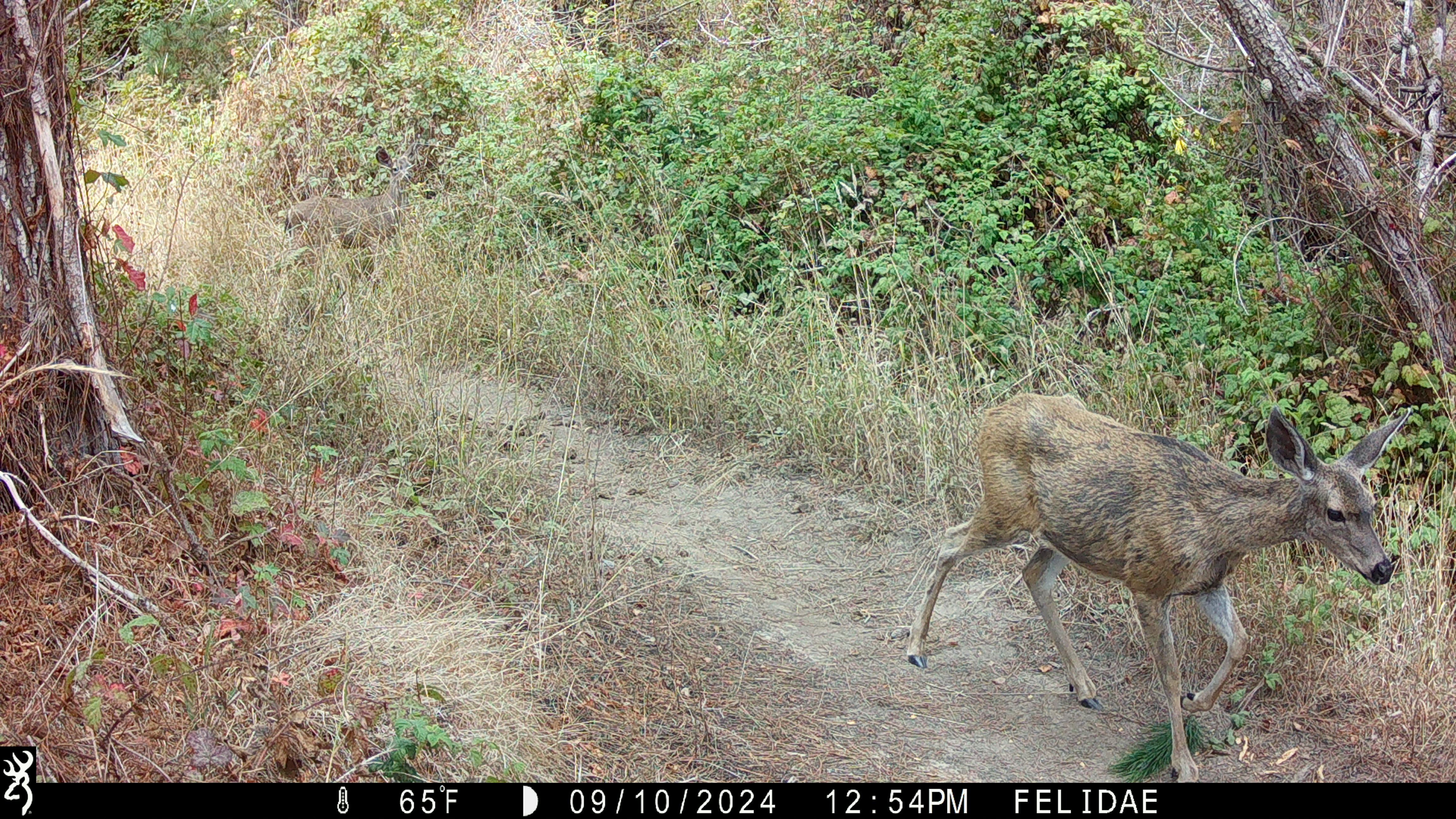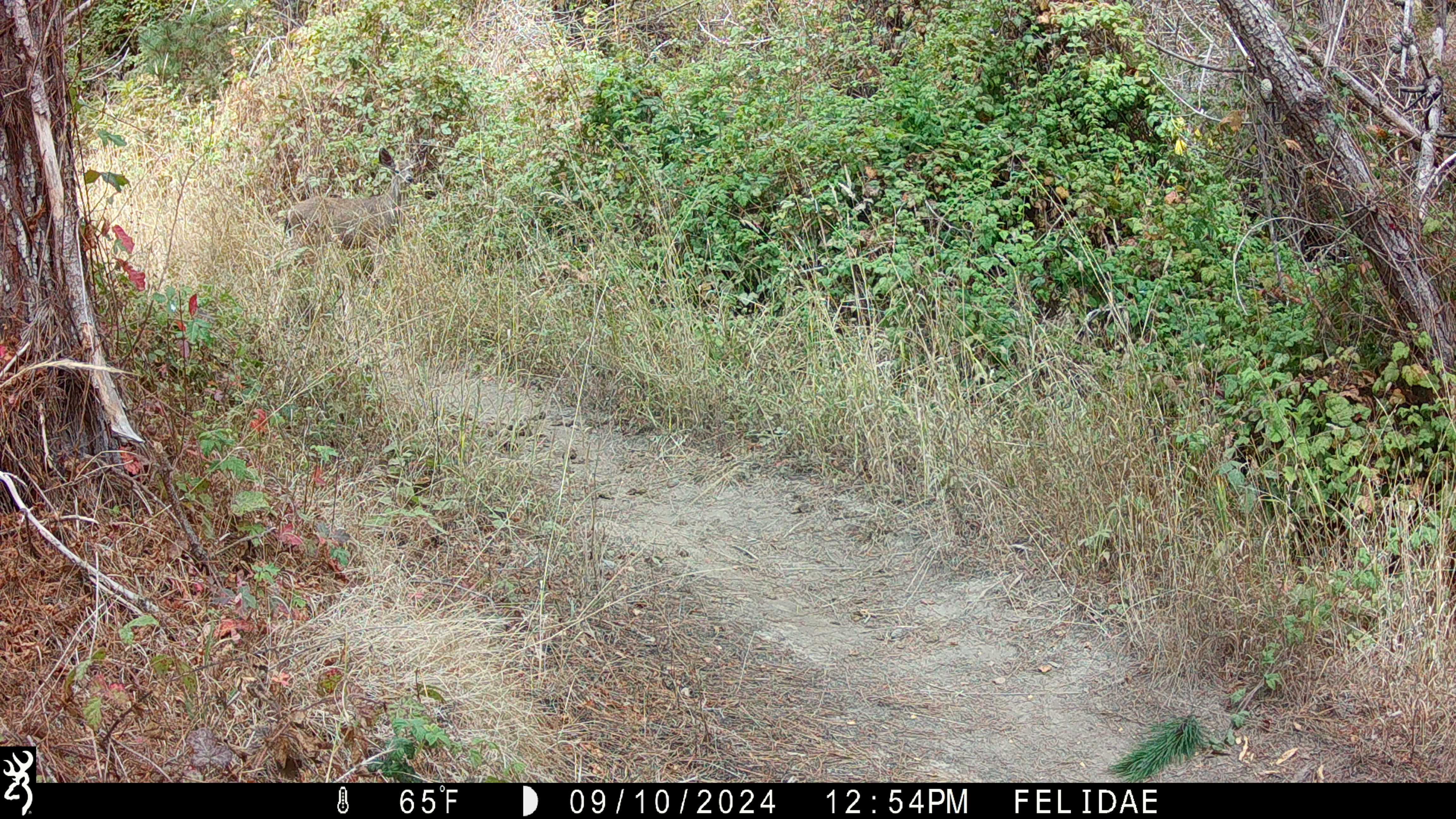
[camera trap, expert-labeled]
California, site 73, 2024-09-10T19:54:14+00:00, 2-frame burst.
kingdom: Animalia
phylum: Chordata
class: Mammalia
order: Artiodactyla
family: Cervidae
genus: Odocoileus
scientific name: Odocoileus hemionus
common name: mule deer